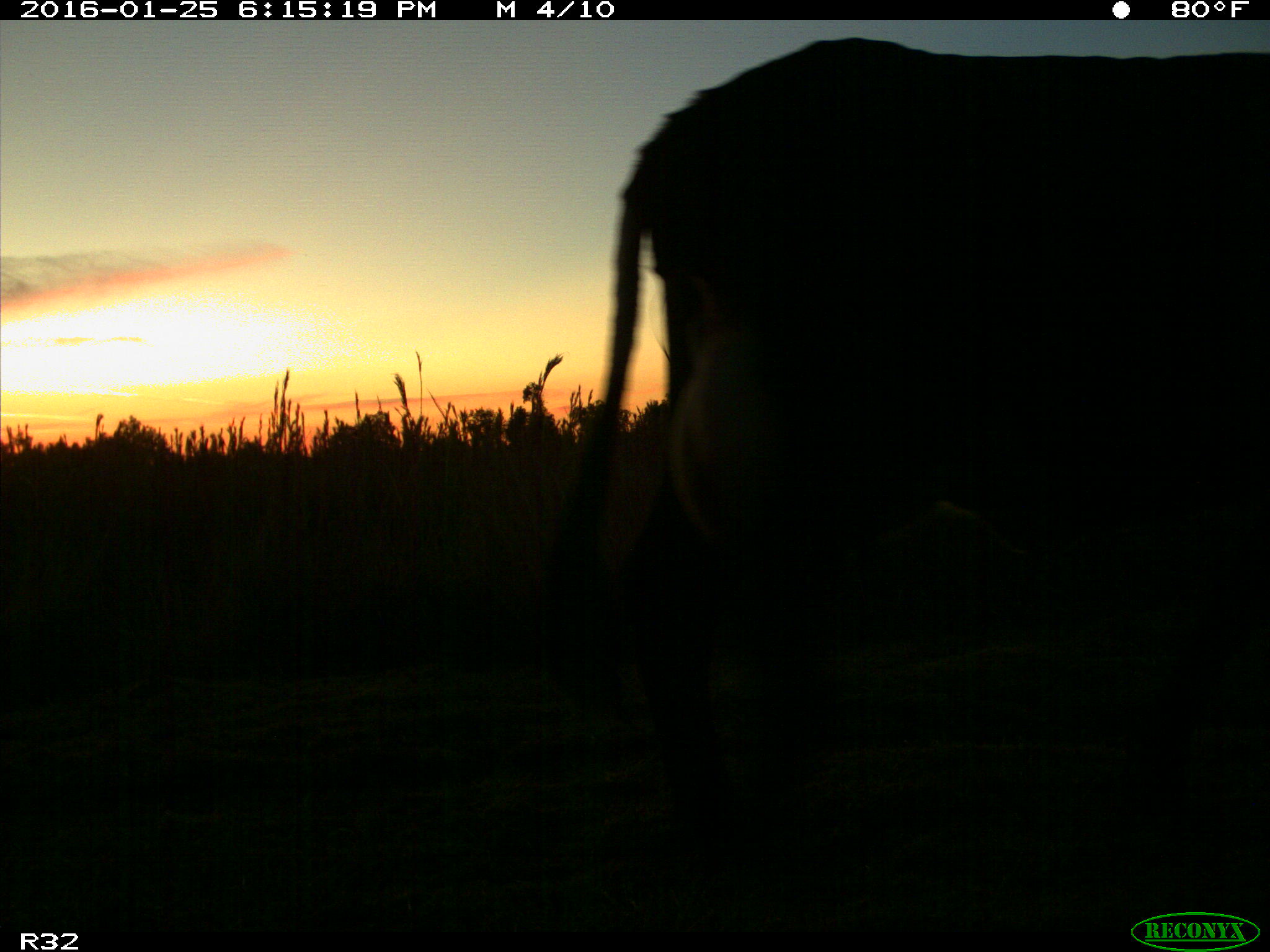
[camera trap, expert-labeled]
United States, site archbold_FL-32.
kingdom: Animalia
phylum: Chordata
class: Mammalia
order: Artiodactyla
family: Bovidae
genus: Bos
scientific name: Bos taurus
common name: domestic cow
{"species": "Bos taurus (domestic cow)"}